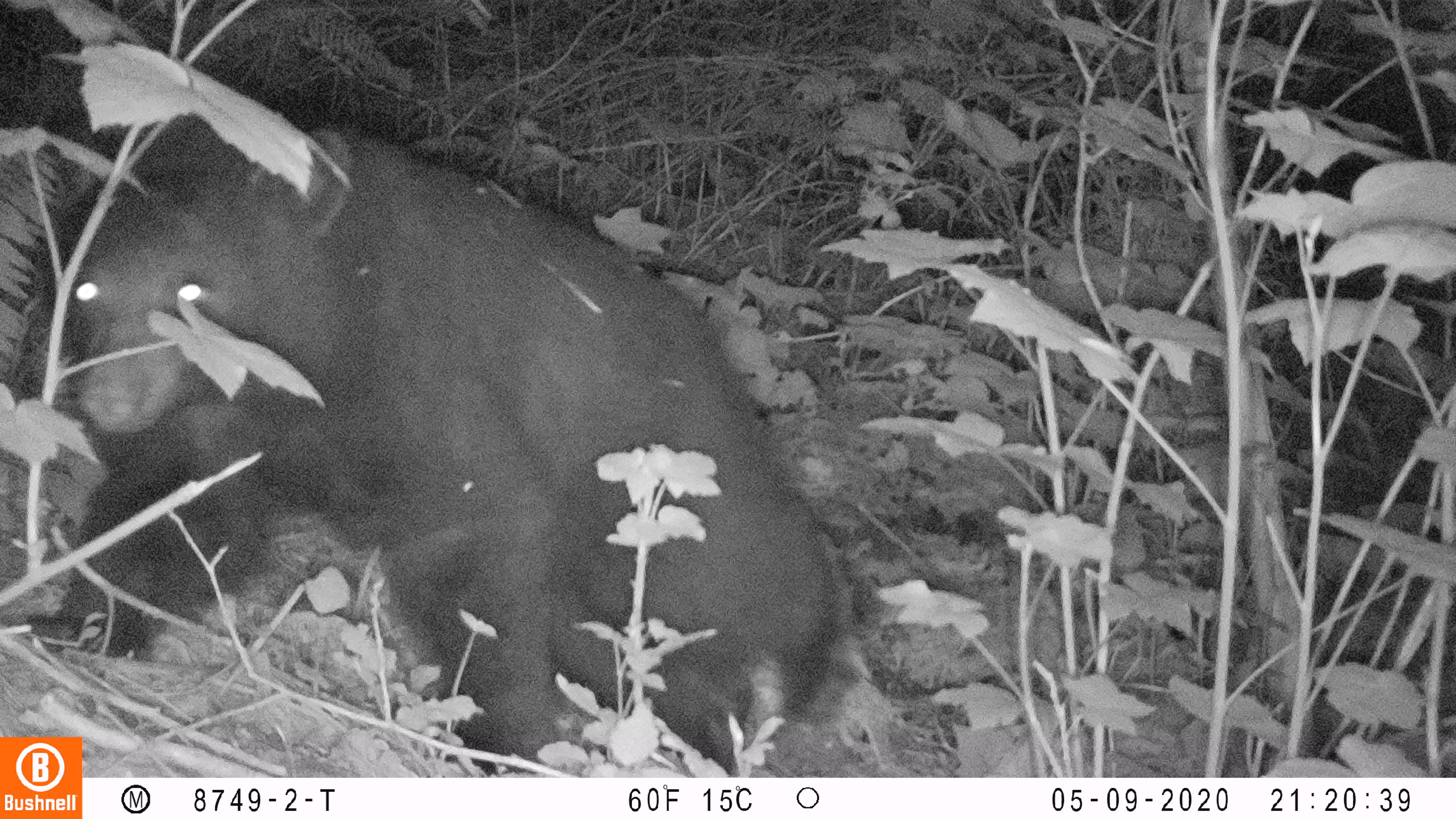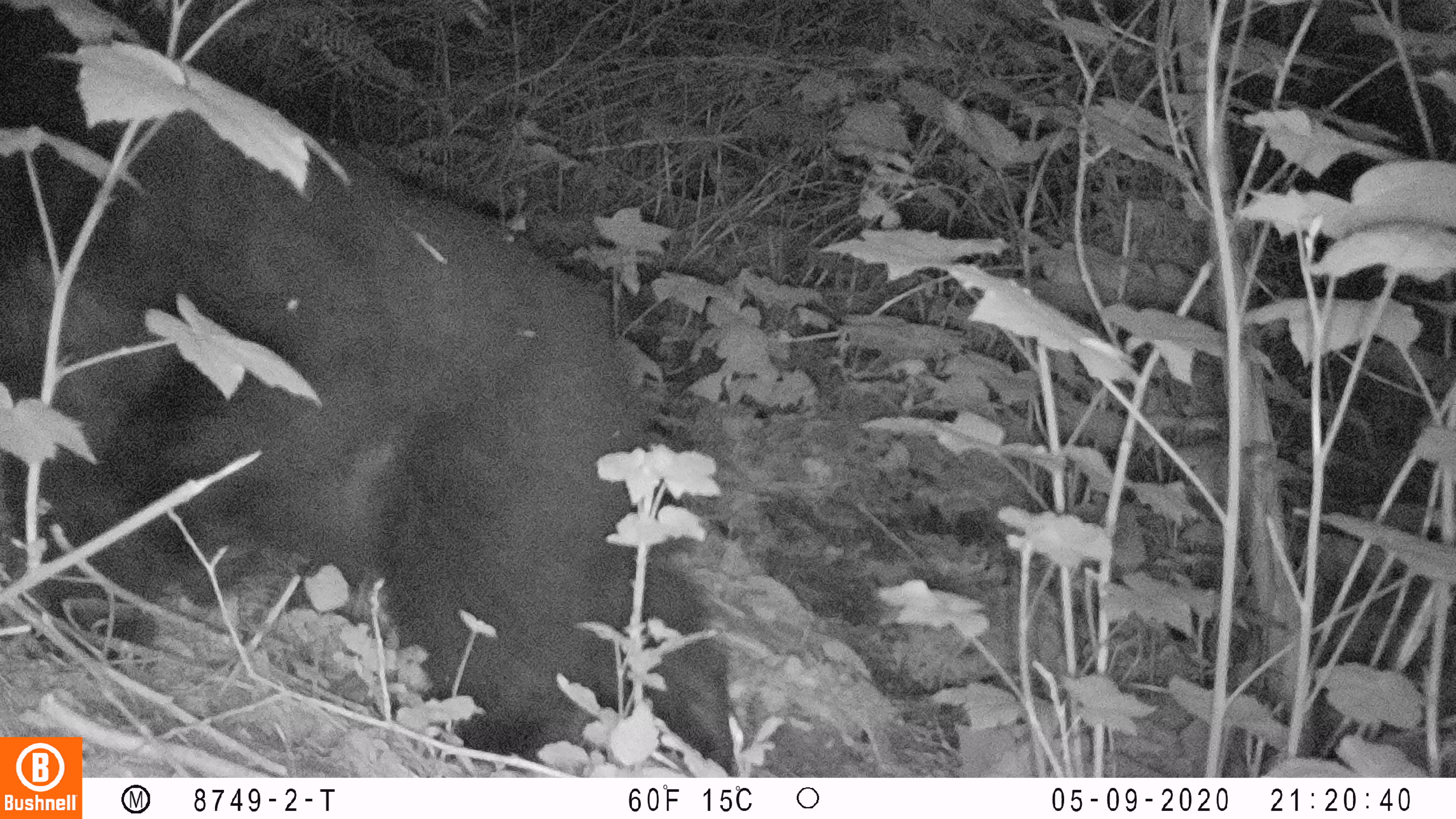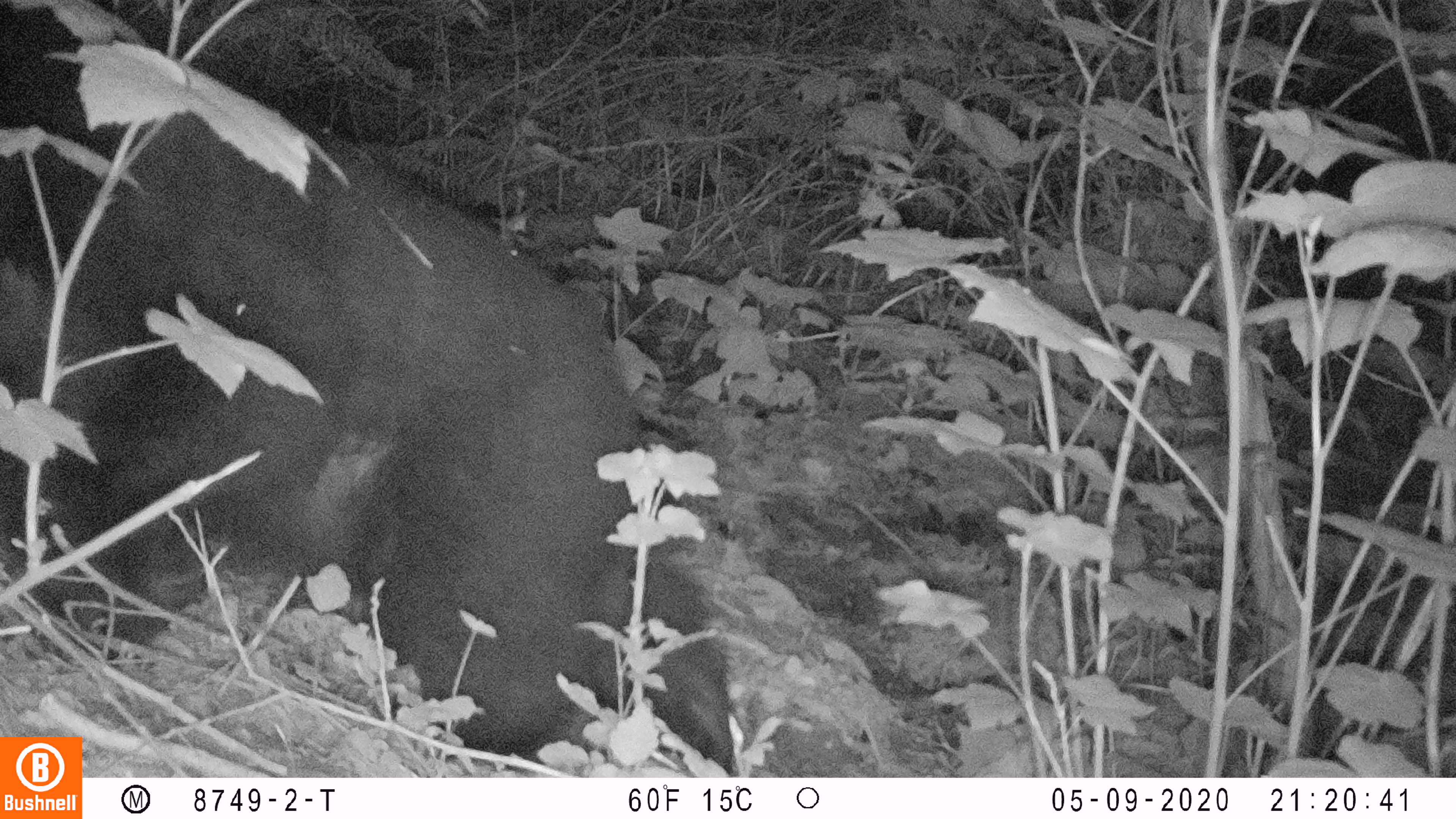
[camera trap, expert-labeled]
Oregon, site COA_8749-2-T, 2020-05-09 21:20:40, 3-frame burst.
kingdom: Animalia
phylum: Chordata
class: Mammalia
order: Carnivora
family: Ursidae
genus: Ursus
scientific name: Ursus americanus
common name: american black bear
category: black bear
Black bear (american black bear) (Ursus americanus).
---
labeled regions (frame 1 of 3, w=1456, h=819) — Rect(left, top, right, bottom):
black bear: Rect(29, 103, 846, 702)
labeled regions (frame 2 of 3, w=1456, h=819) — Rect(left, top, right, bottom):
black bear: Rect(0, 113, 642, 731)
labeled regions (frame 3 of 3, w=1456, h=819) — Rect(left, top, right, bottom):
black bear: Rect(2, 100, 667, 731)